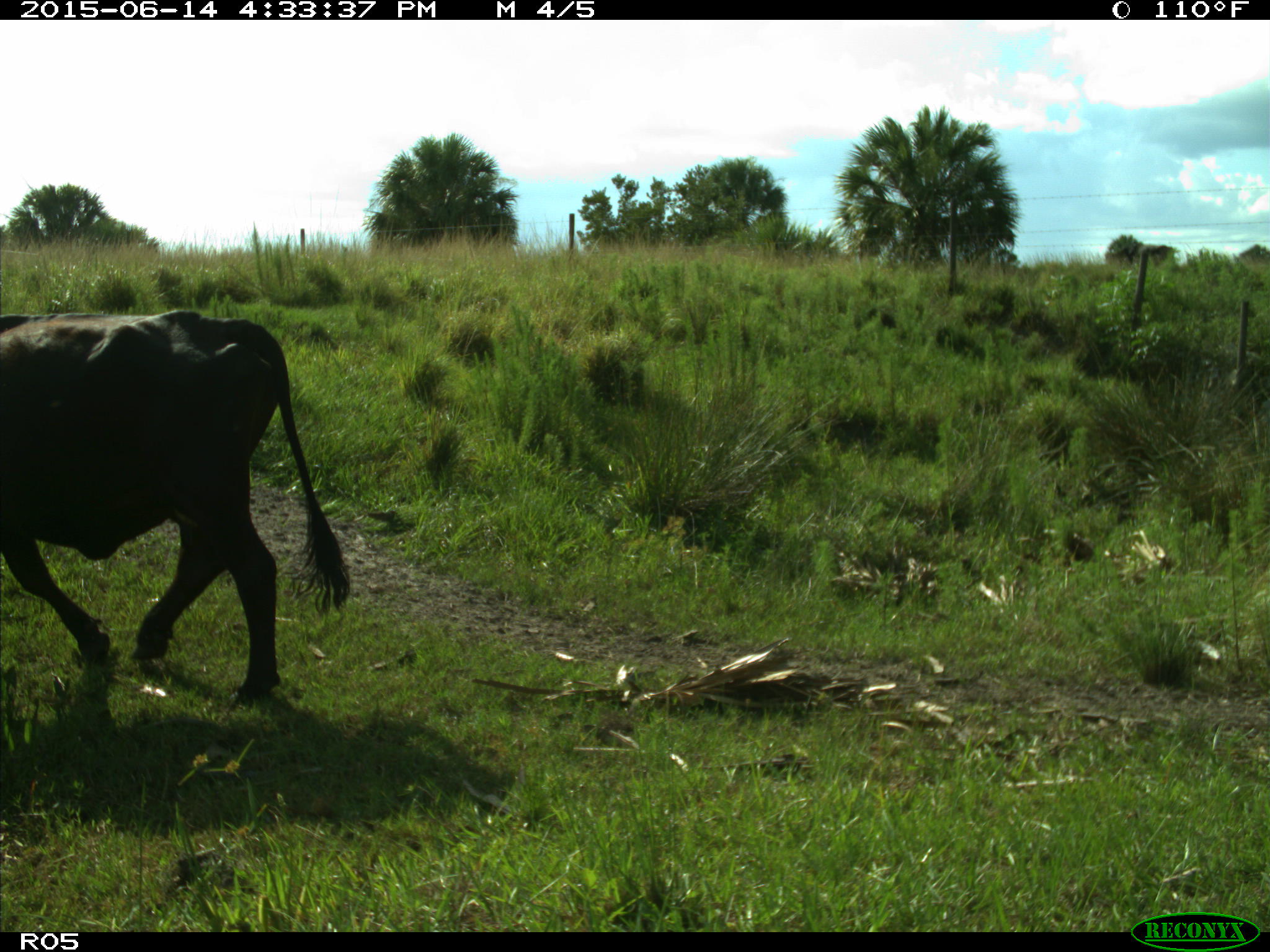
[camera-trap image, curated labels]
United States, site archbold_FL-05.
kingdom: Animalia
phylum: Chordata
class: Mammalia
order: Artiodactyla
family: Bovidae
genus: Bos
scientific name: Bos taurus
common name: domestic cow